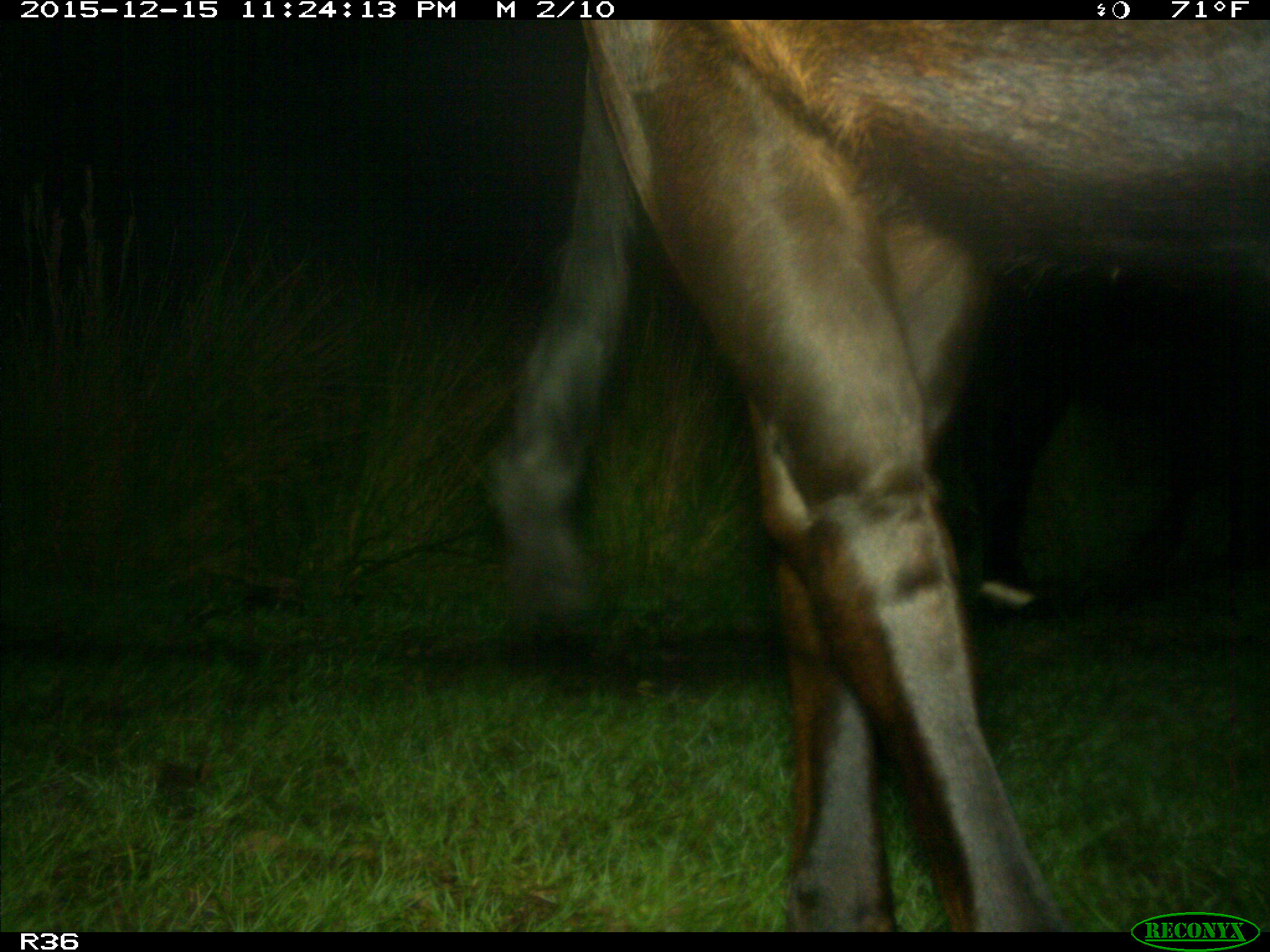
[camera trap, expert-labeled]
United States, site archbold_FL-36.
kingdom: Animalia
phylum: Chordata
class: Mammalia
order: Artiodactyla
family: Bovidae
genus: Bos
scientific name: Bos taurus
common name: domestic cow